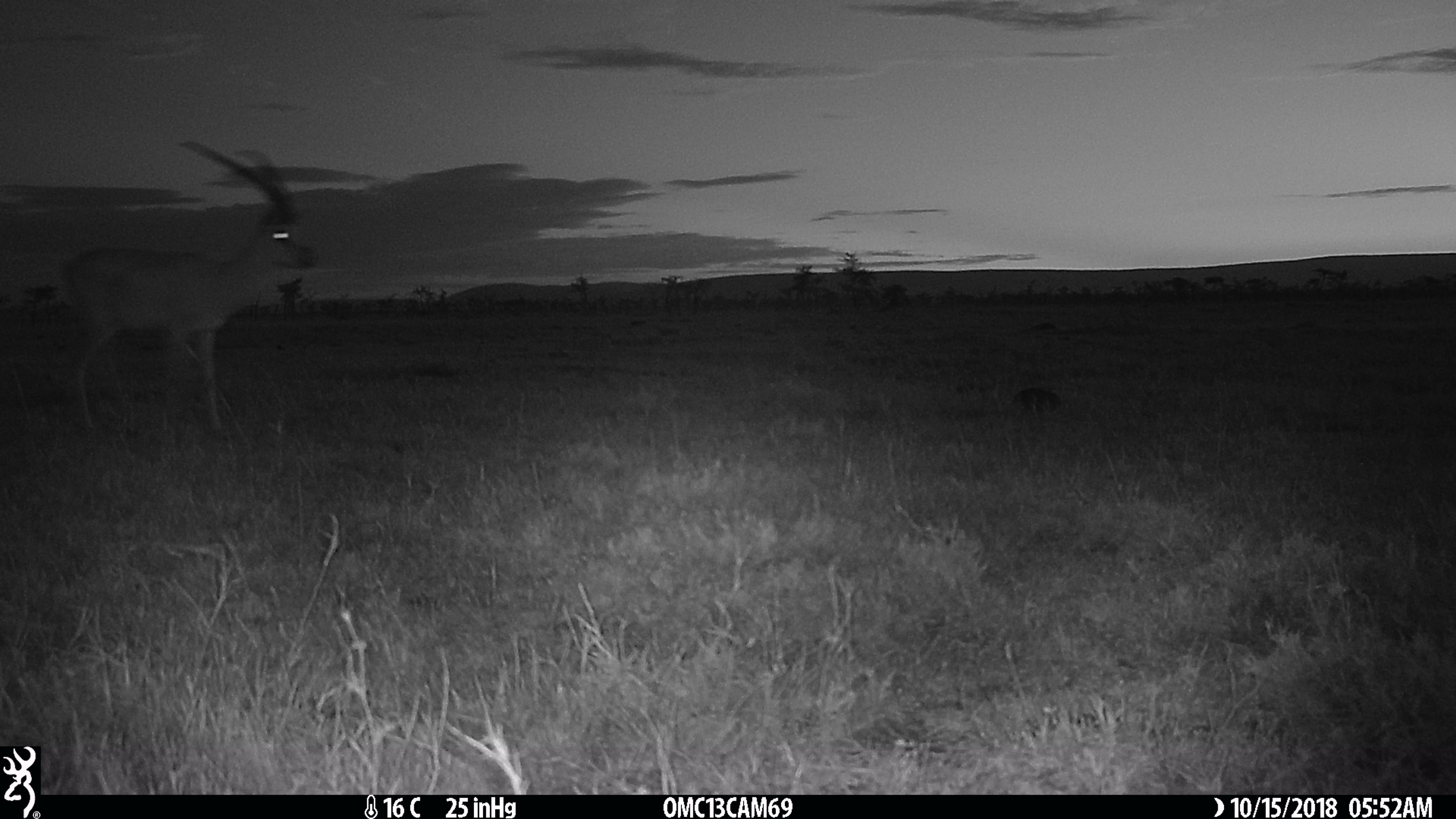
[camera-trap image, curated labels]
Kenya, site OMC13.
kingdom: Animalia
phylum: Chordata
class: Mammalia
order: Artiodactyla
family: Bovidae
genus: Nanger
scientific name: Nanger granti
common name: grant's gazelle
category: gazelle grants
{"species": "gazelle grants (grant's gazelle) (Nanger granti)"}